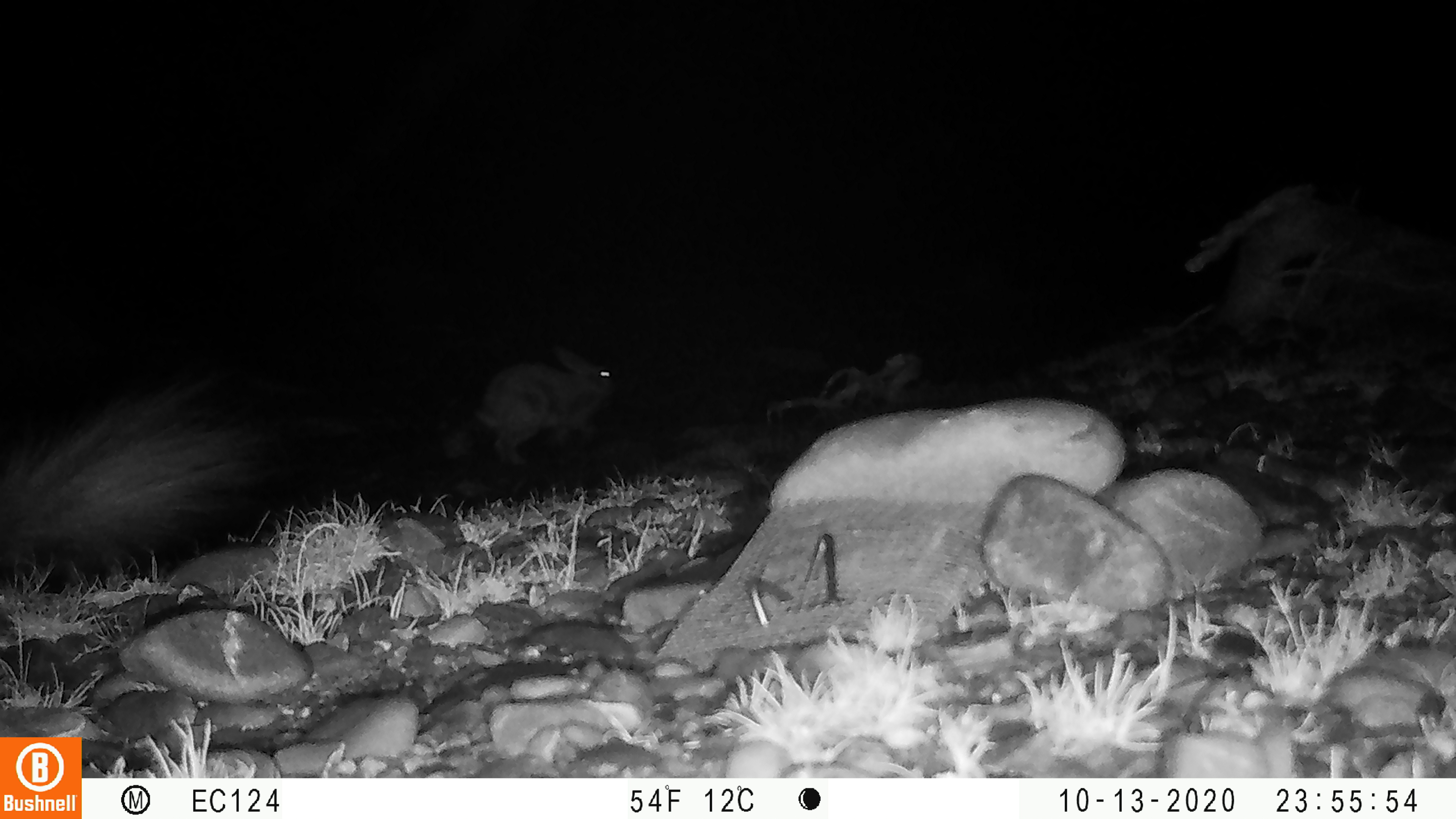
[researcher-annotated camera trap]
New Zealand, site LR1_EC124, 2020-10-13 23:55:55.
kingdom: Animalia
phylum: Chordata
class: Mammalia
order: Lagomorpha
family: Leporidae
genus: Oryctolagus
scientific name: Oryctolagus cuniculus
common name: european rabbit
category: rabbit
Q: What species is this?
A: Rabbit (european rabbit) (Oryctolagus cuniculus).